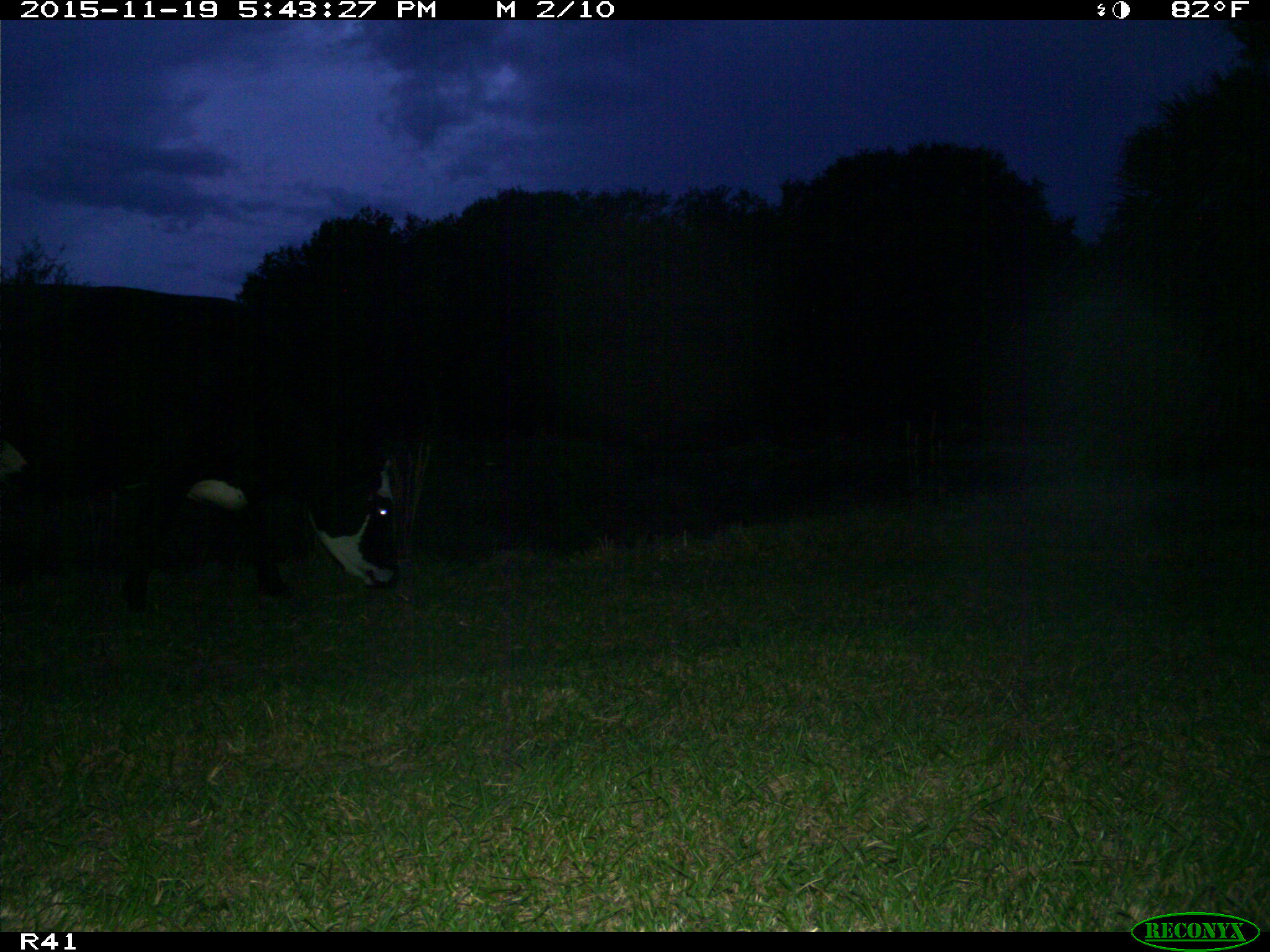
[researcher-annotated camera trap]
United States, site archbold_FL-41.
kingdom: Animalia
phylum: Chordata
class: Mammalia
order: Artiodactyla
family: Bovidae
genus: Bos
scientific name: Bos taurus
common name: domestic cow